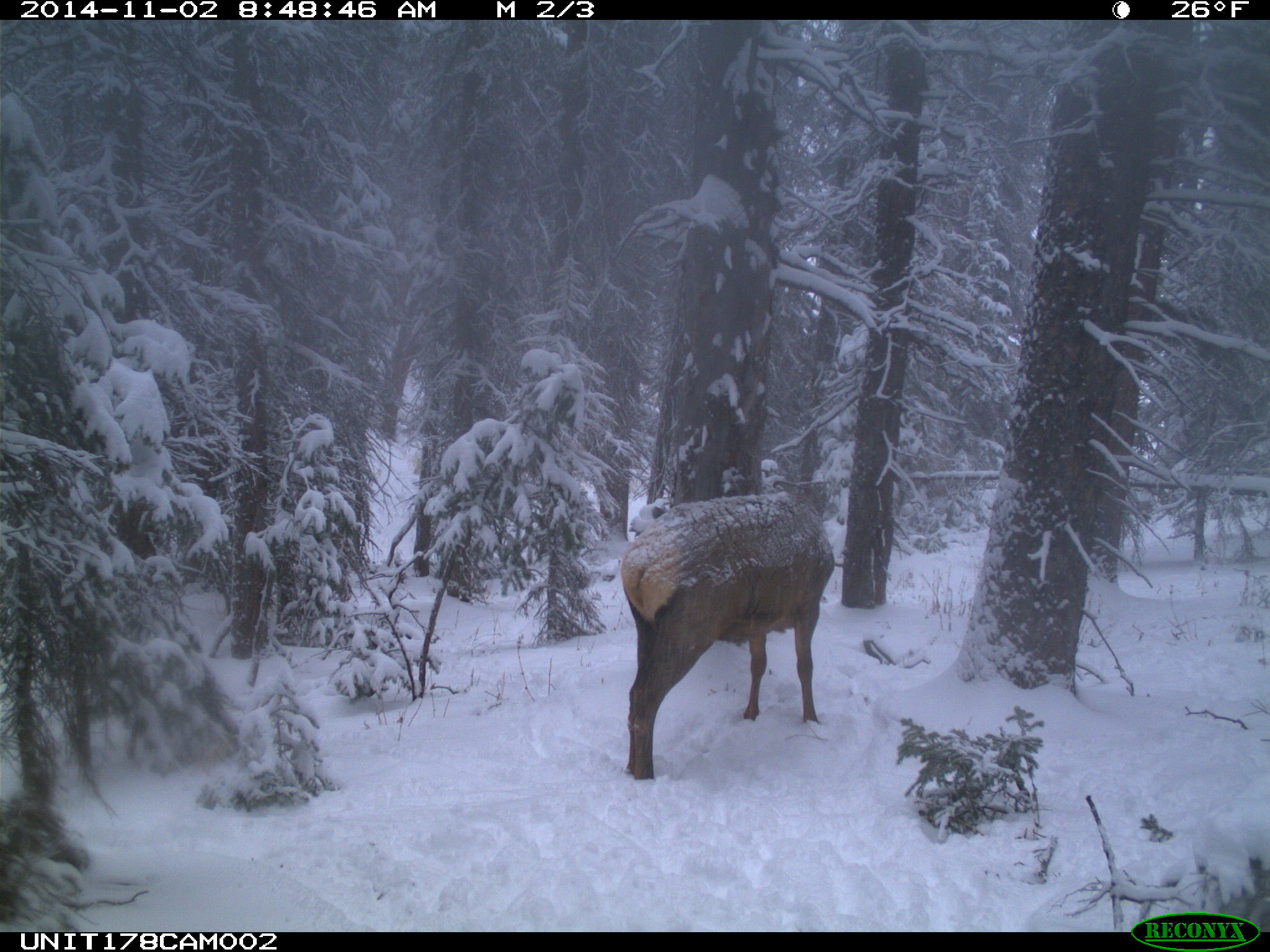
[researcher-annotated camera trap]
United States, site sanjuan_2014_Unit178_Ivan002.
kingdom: Animalia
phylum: Chordata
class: Mammalia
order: Artiodactyla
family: Cervidae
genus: Cervus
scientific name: Cervus elaphus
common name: red deer